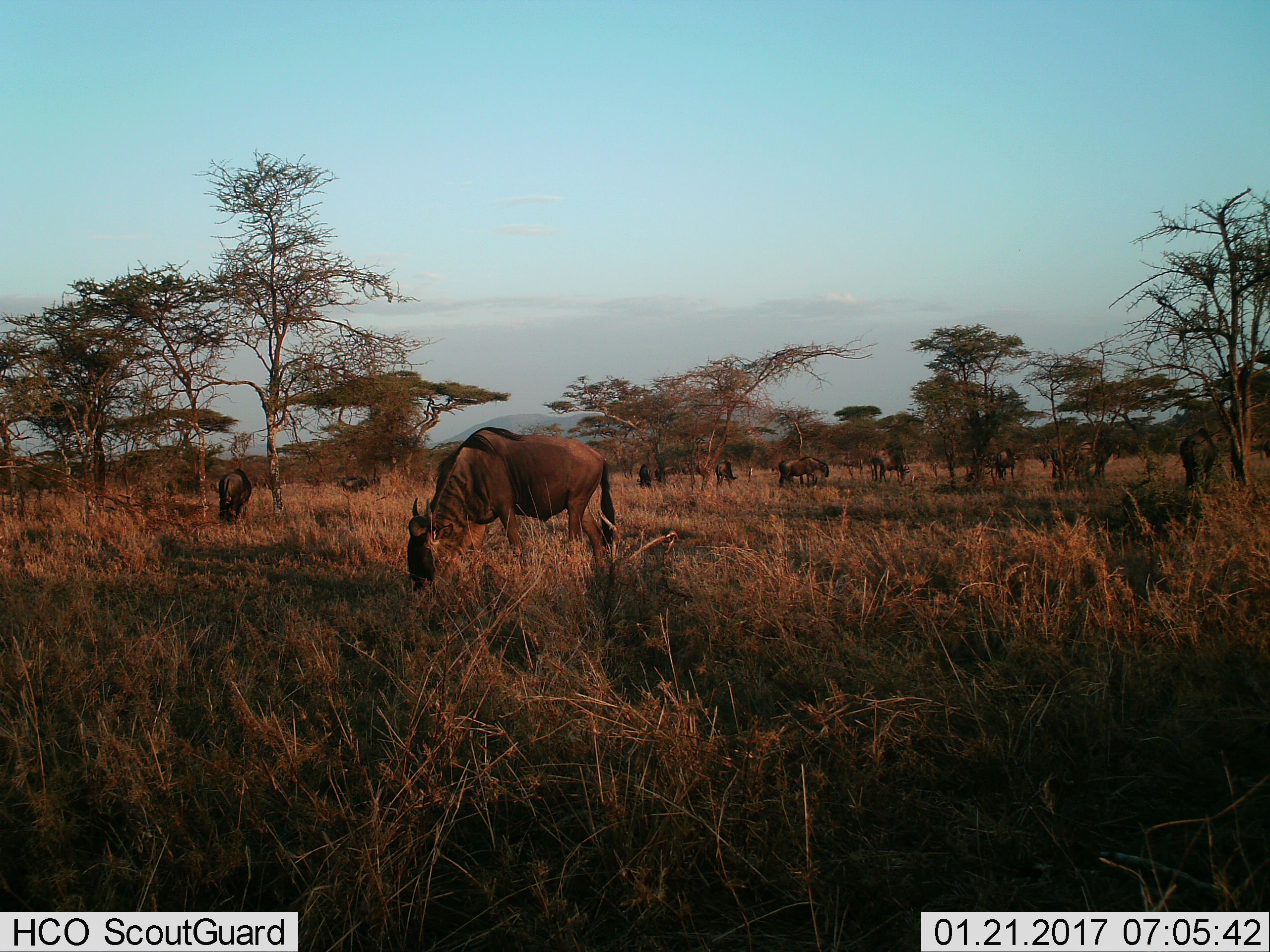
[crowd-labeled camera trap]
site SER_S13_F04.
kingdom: Animalia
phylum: Chordata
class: Mammalia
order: Artiodactyla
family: Bovidae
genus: Connochaetes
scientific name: Connochaetes taurinus taurinus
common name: blue wildebeest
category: wildebeestblue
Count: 11-50.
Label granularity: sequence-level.